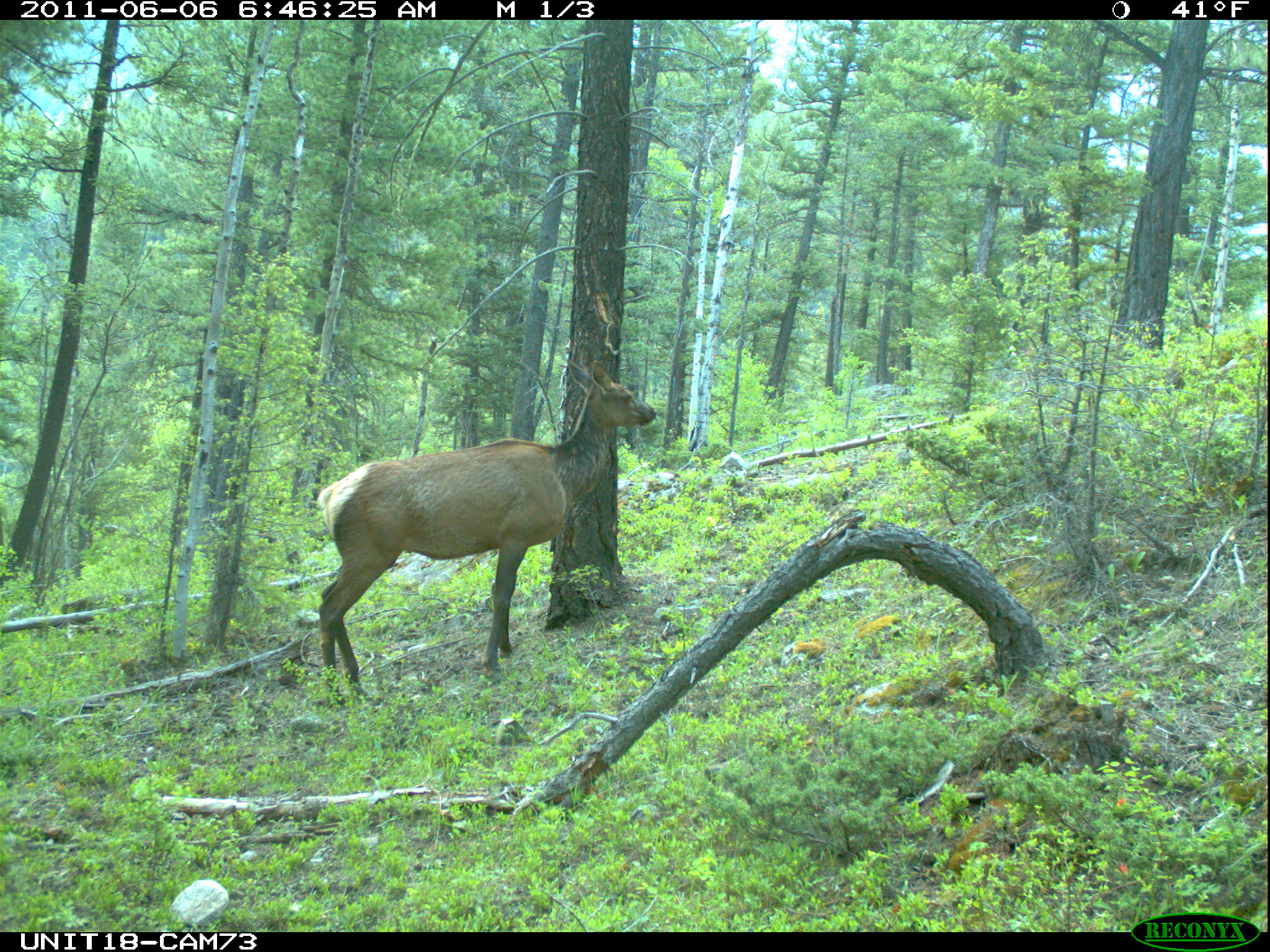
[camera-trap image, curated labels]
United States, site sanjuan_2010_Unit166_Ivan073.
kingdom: Animalia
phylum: Chordata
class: Mammalia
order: Artiodactyla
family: Cervidae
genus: Cervus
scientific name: Cervus elaphus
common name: red deer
Cervus elaphus (red deer).